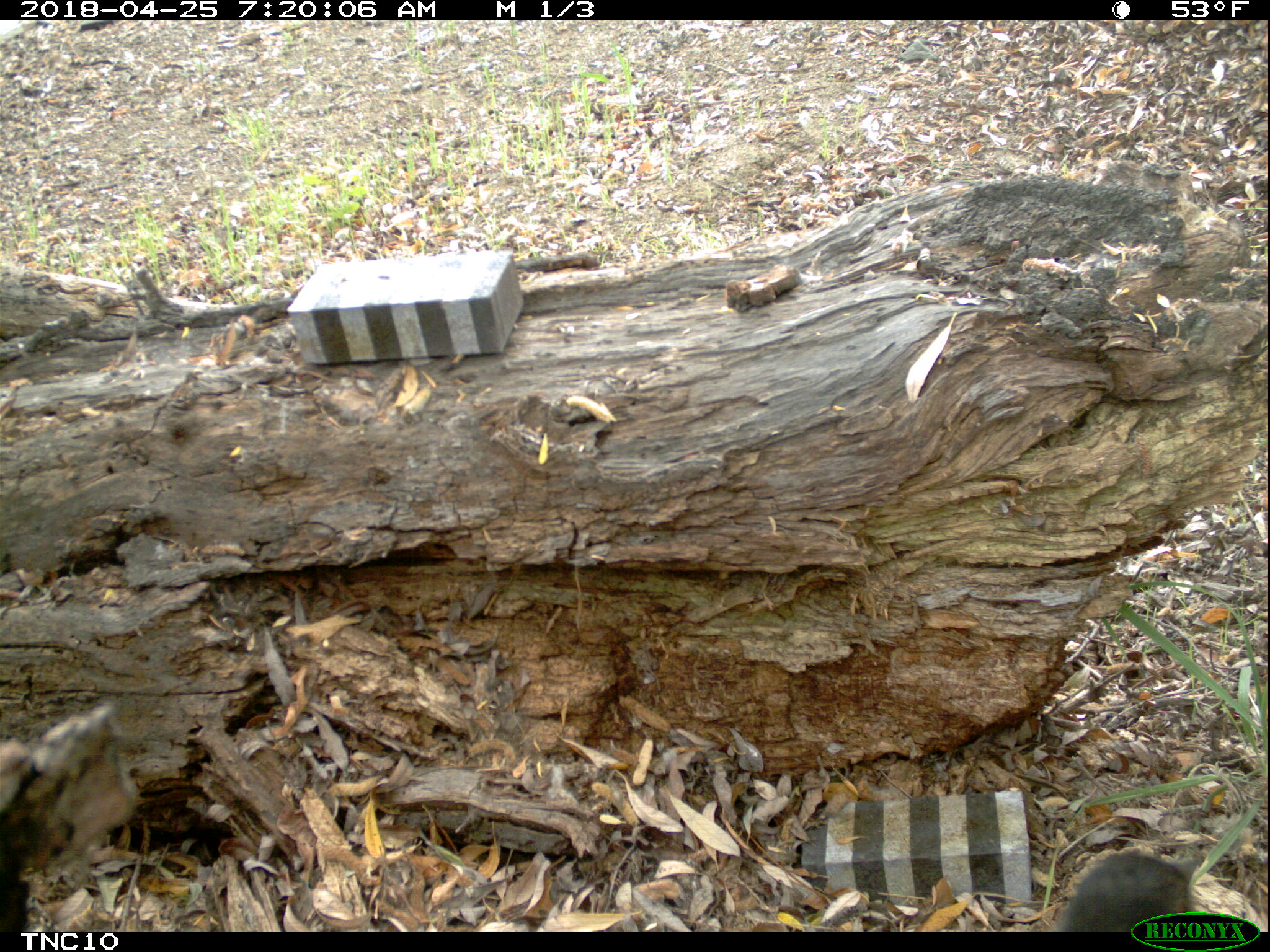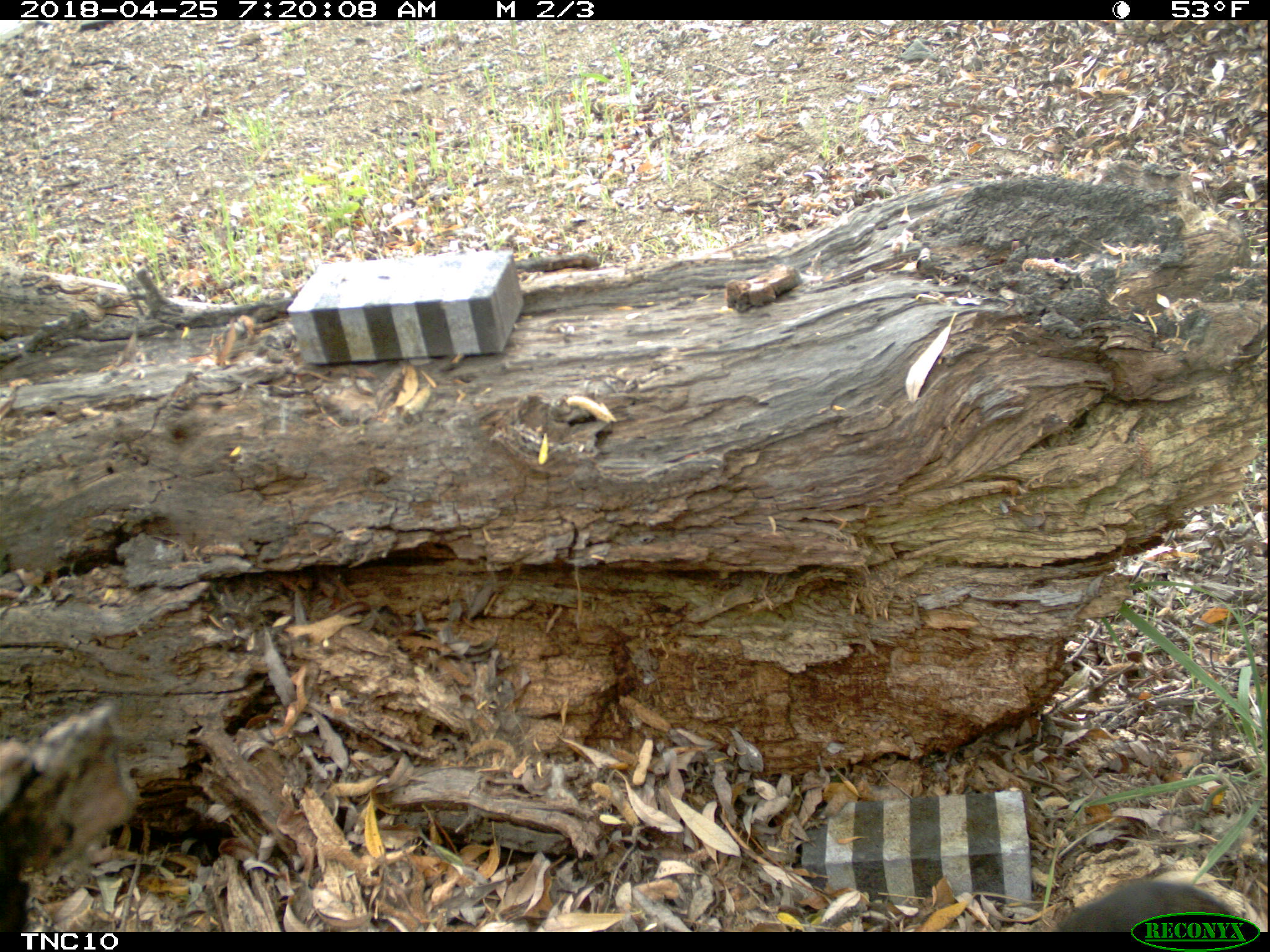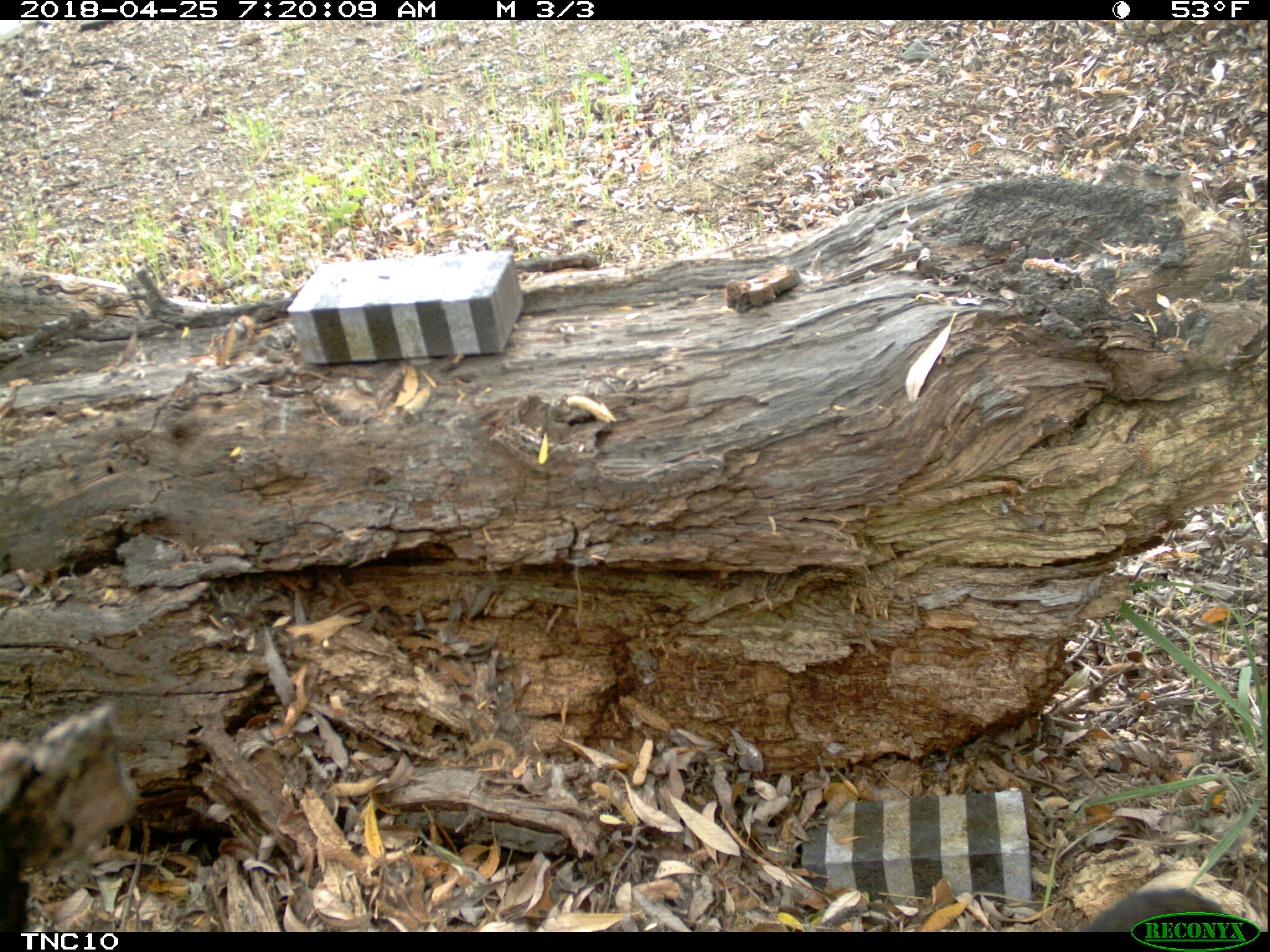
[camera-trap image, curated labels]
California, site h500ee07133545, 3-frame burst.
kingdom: Animalia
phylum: Chordata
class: Aves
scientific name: Aves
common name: bird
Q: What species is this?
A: Bird (Aves).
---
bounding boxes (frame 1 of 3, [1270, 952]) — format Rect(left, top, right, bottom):
bird: Rect(1058, 849, 1209, 930)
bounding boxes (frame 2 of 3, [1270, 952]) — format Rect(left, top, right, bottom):
bird: Rect(1055, 876, 1239, 932)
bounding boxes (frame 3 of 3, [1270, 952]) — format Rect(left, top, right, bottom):
bird: Rect(1079, 887, 1228, 932)